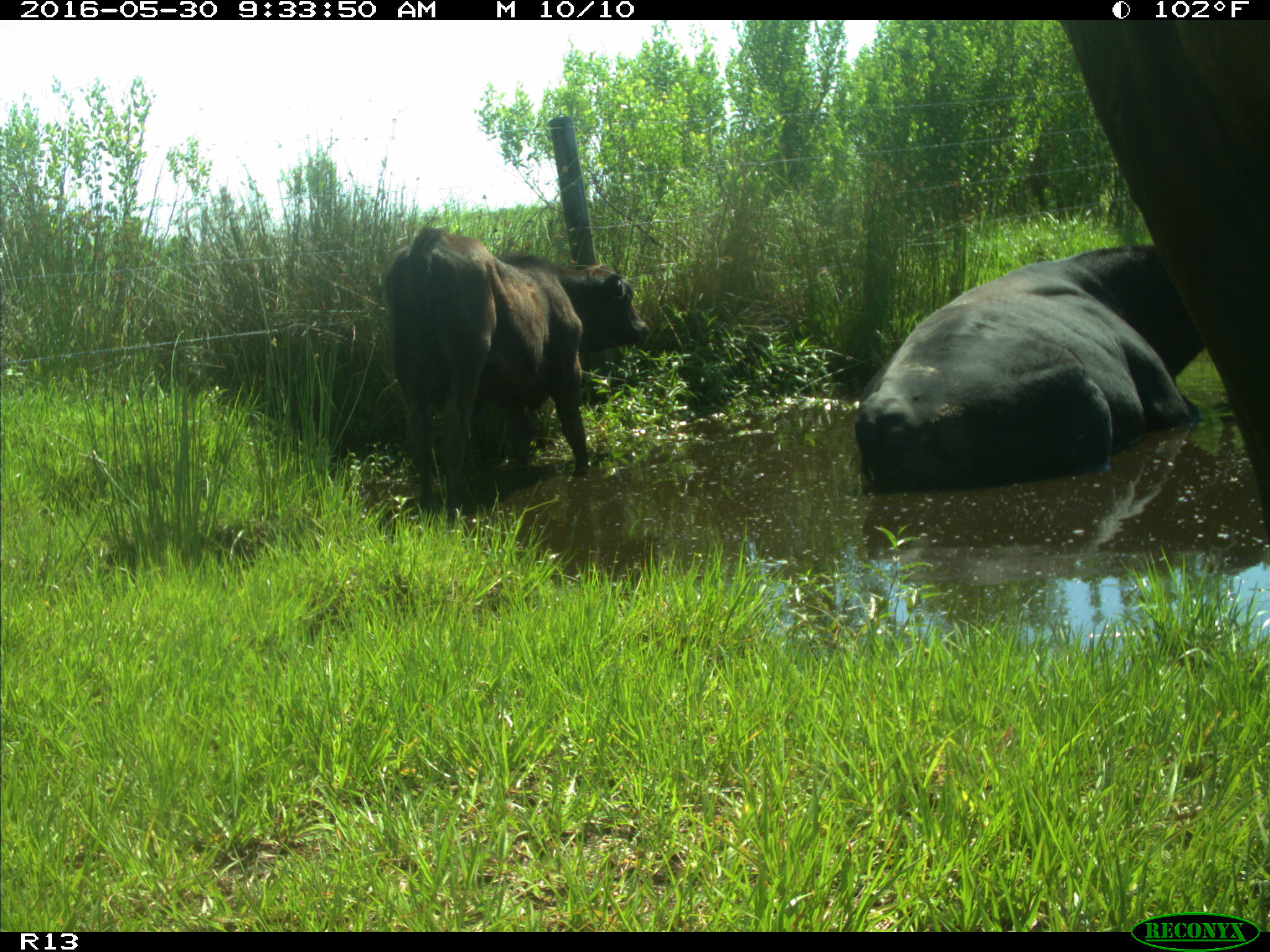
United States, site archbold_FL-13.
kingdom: Animalia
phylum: Chordata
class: Mammalia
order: Artiodactyla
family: Bovidae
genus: Bos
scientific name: Bos taurus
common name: domestic cow